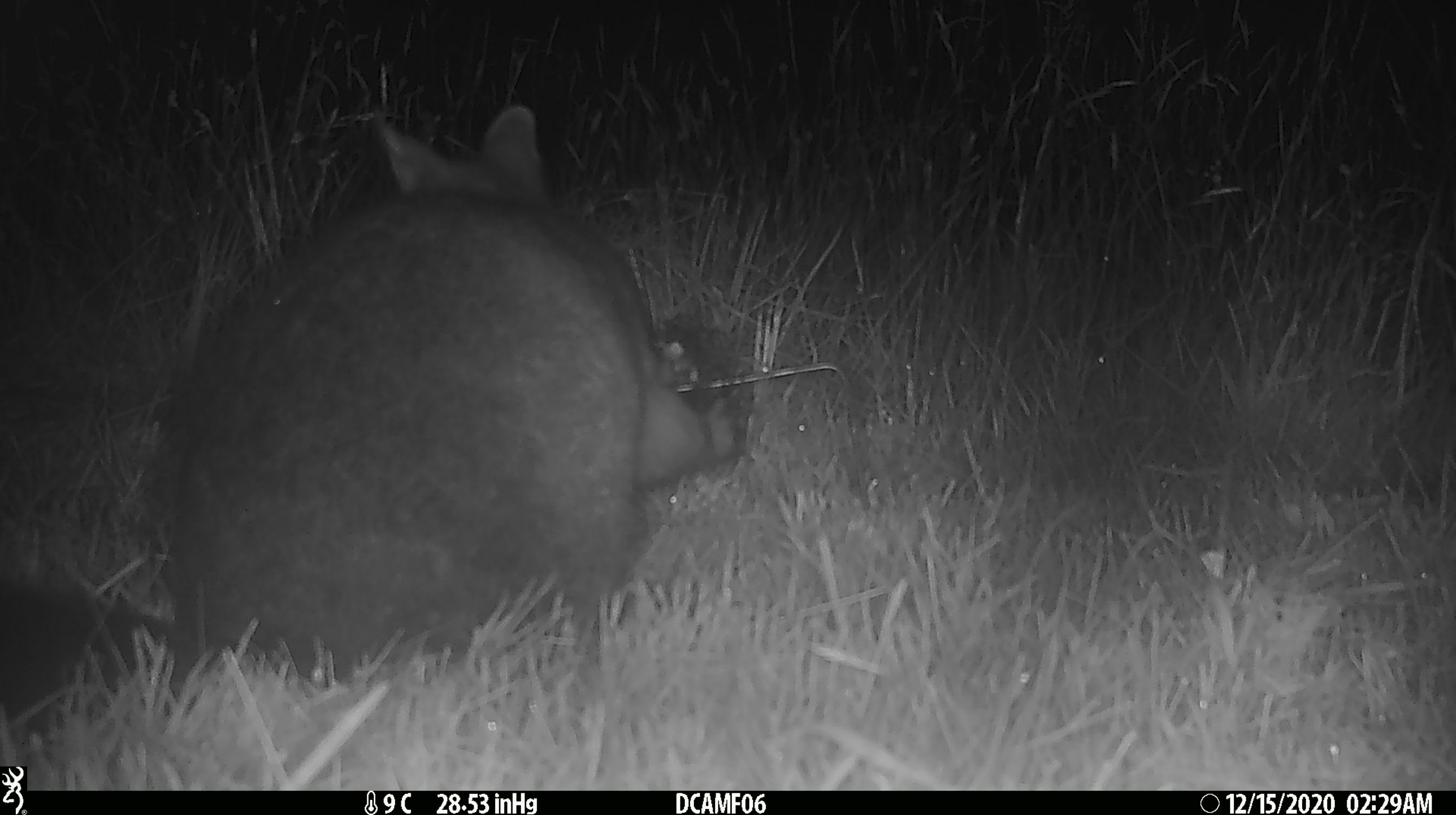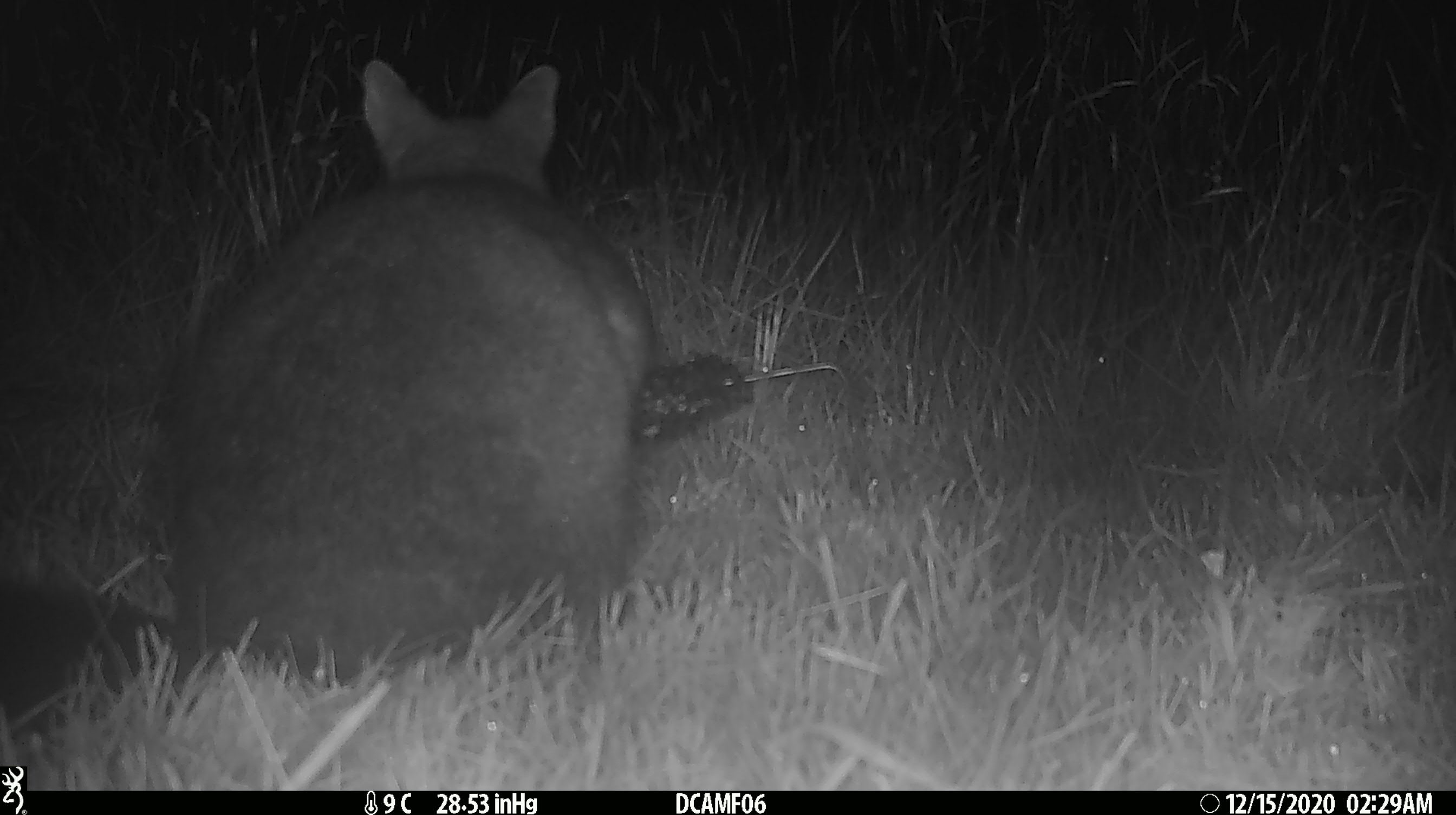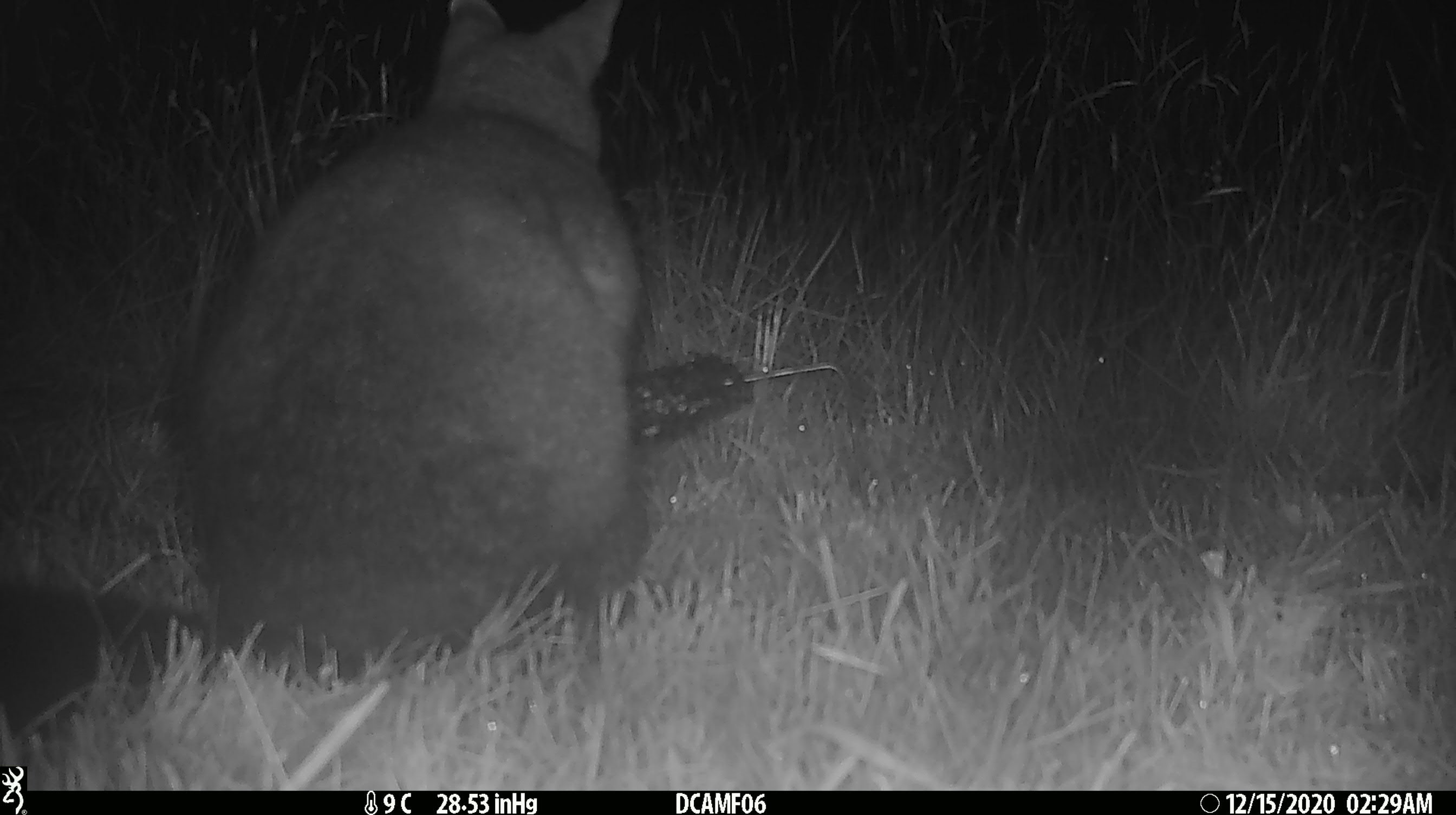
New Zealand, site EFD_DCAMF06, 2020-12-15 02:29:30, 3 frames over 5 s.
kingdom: Animalia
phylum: Chordata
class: Mammalia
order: Diprotodontia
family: Phalangeridae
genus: Trichosurus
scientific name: Trichosurus vulpecula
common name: common brushtail possum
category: possum